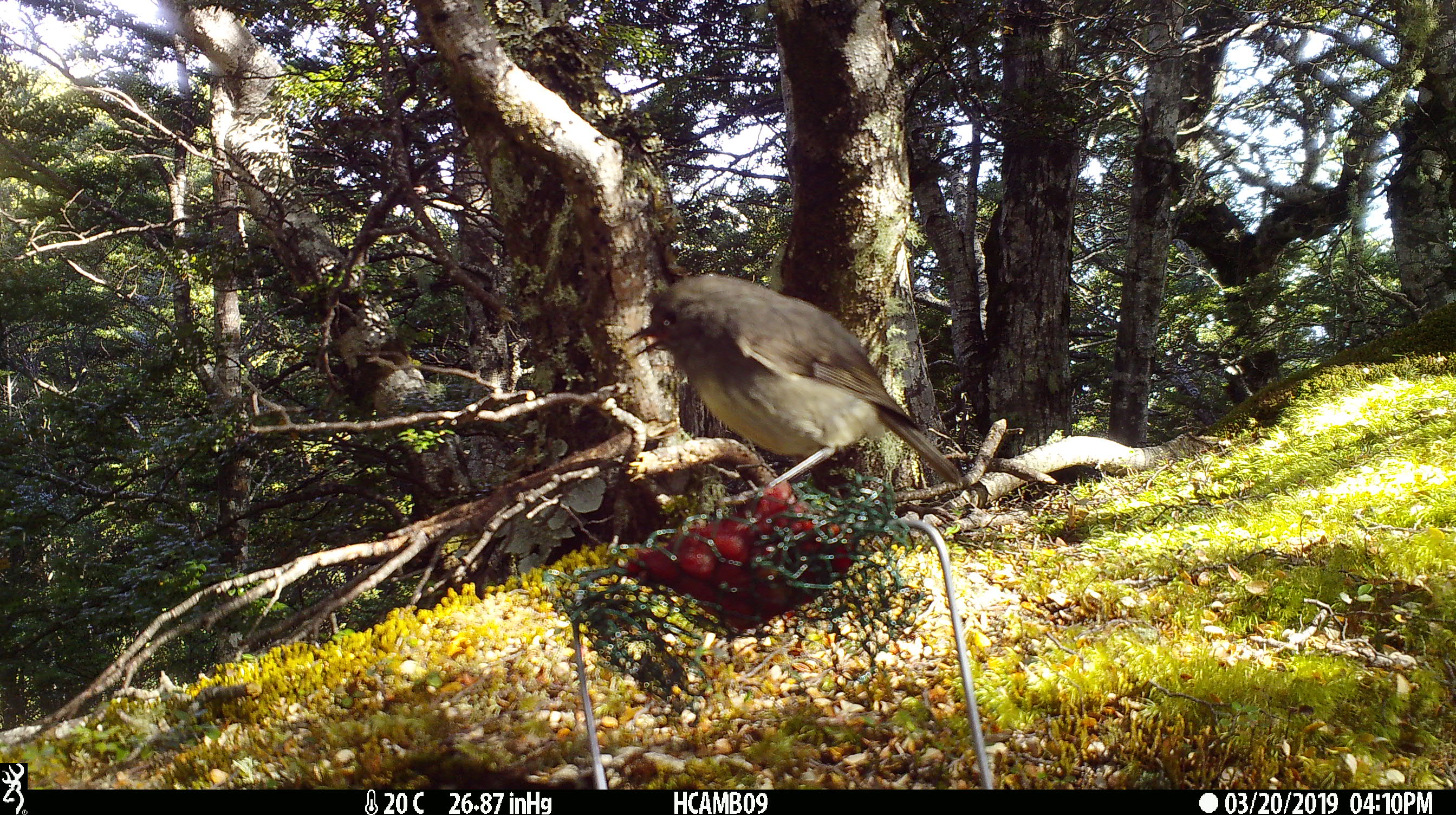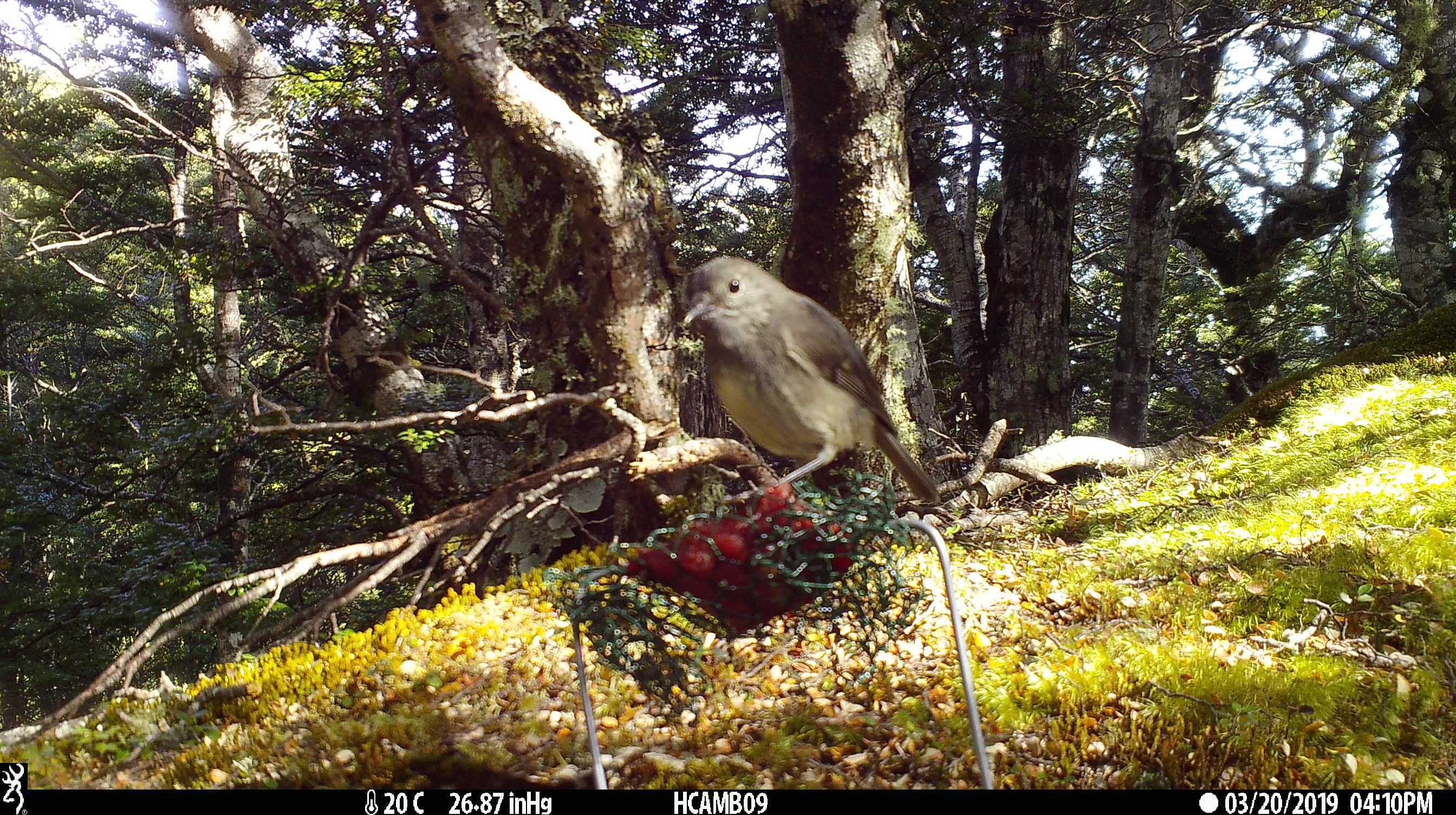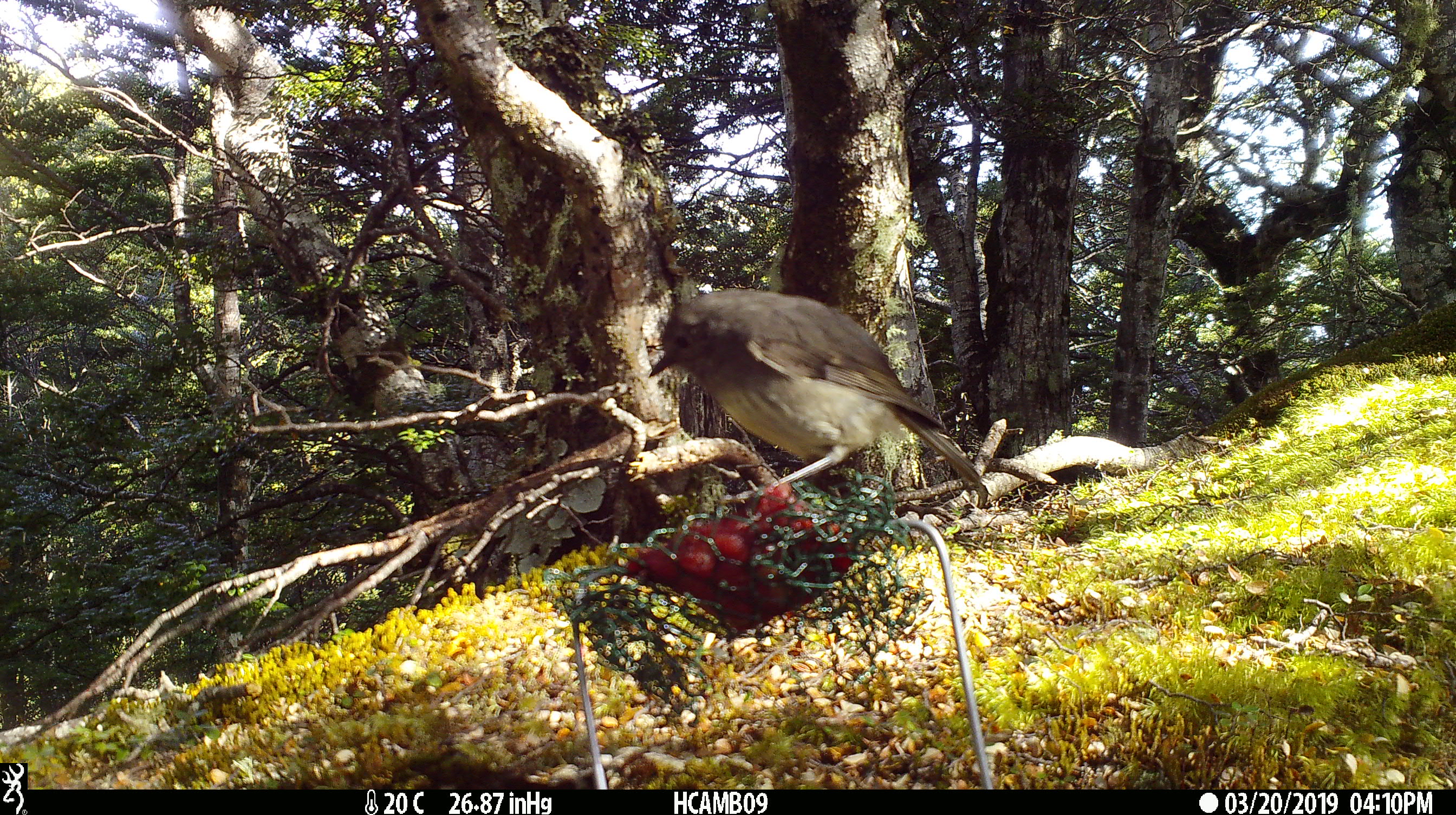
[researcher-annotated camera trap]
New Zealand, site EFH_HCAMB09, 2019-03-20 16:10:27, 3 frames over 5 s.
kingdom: Animalia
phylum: Chordata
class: Aves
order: Passeriformes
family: Petroicidae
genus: Petroica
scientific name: Petroica australis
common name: new zealand robin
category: robin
Robin (new zealand robin) (Petroica australis).